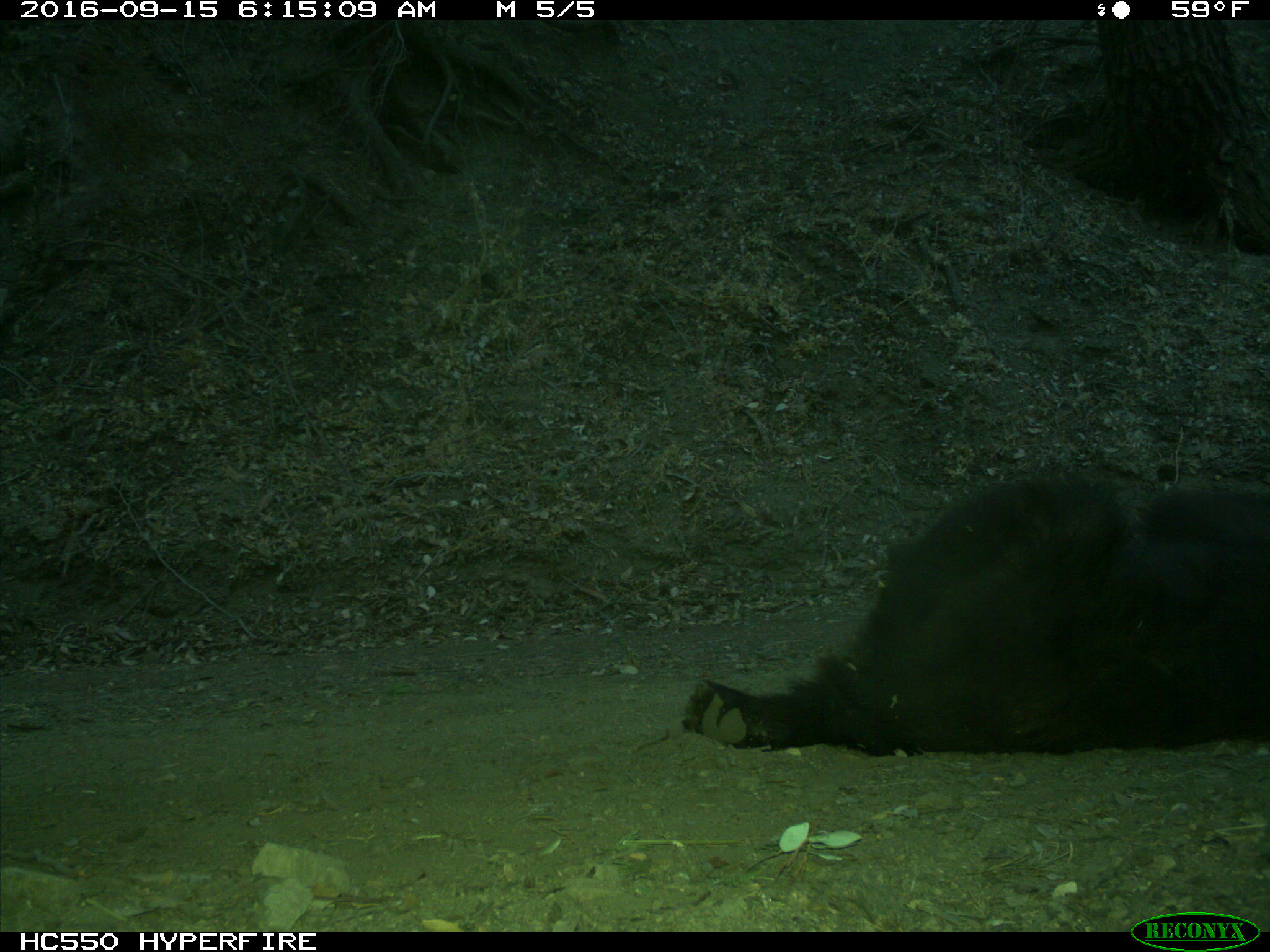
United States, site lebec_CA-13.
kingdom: Animalia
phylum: Chordata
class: Mammalia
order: Carnivora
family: Ursidae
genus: Ursus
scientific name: Ursus americanus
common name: american black bear